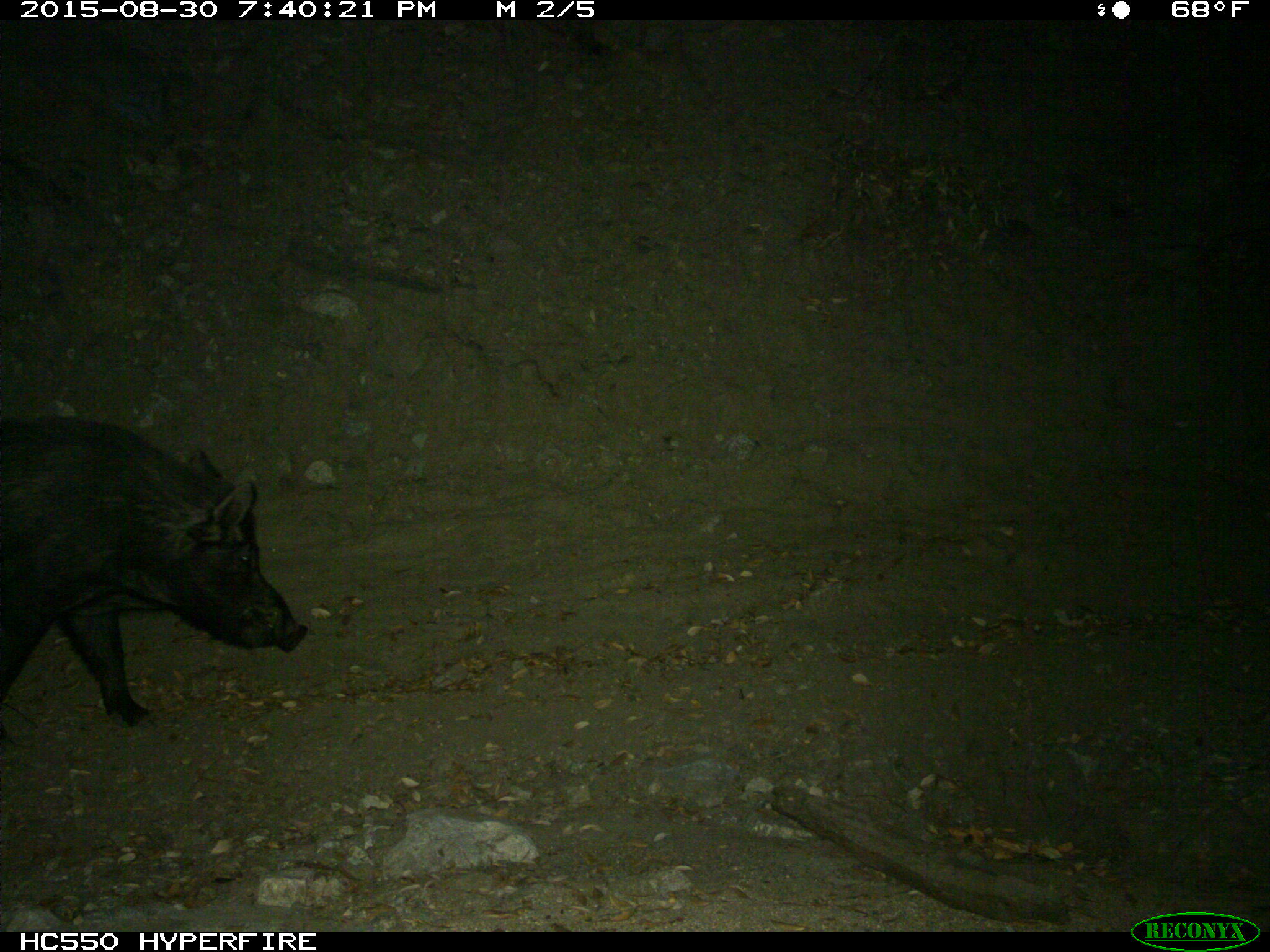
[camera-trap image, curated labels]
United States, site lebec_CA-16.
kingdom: Animalia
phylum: Chordata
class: Mammalia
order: Artiodactyla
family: Suidae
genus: Sus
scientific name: Sus scrofa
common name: wild boar